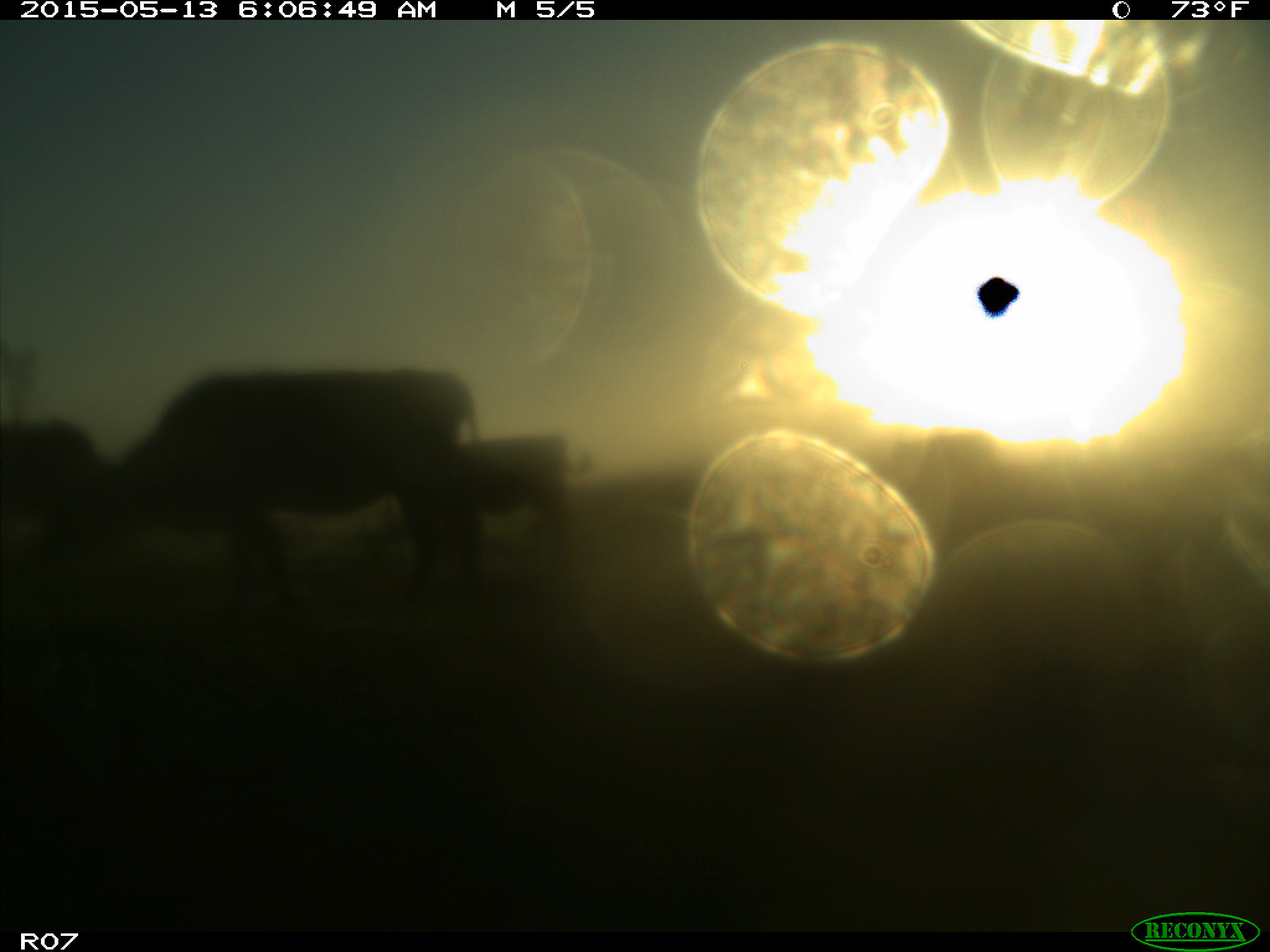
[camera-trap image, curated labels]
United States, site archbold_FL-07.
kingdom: Animalia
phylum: Chordata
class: Mammalia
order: Artiodactyla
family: Bovidae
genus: Bos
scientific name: Bos taurus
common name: domestic cow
Bos taurus (domestic cow).